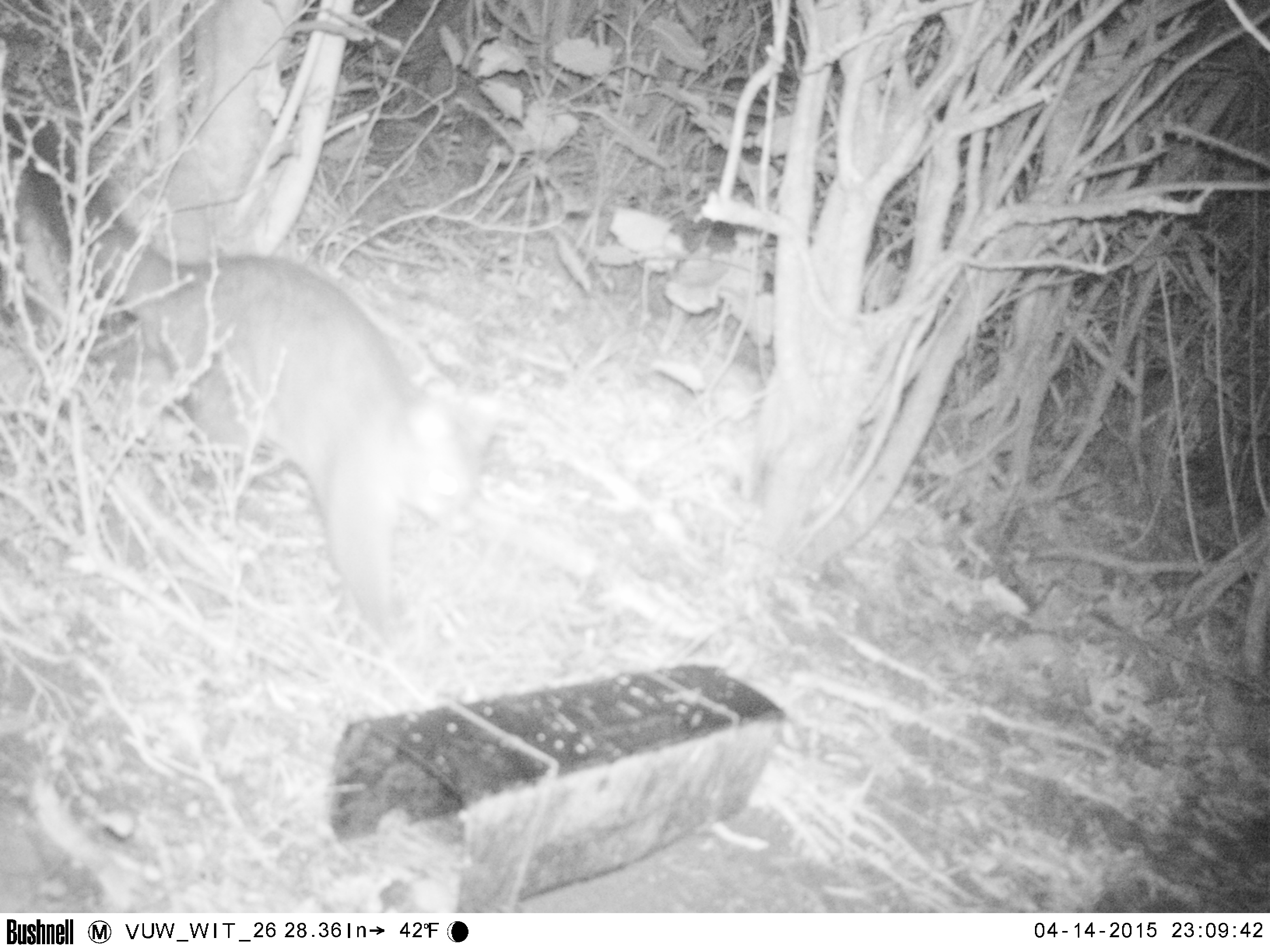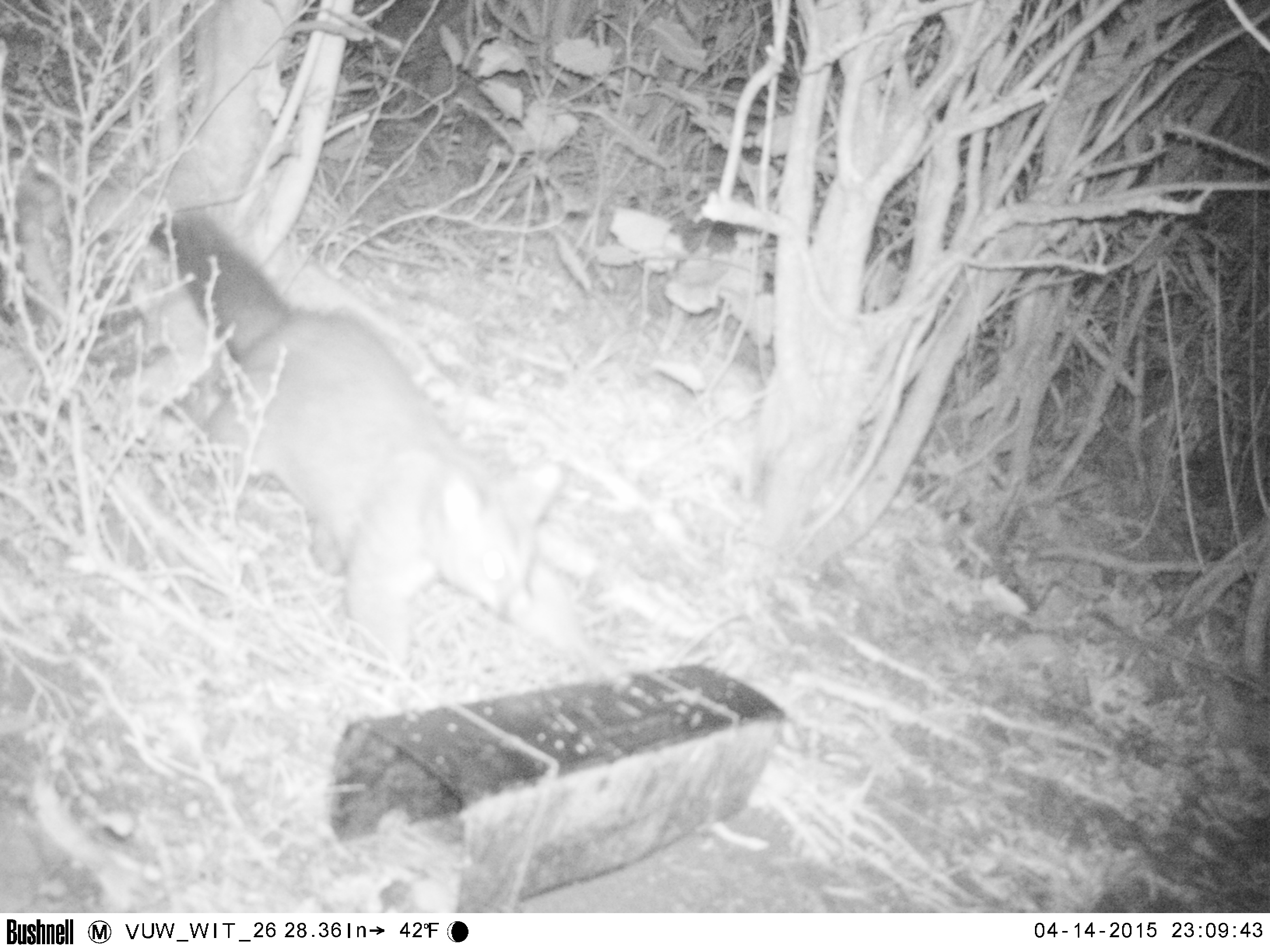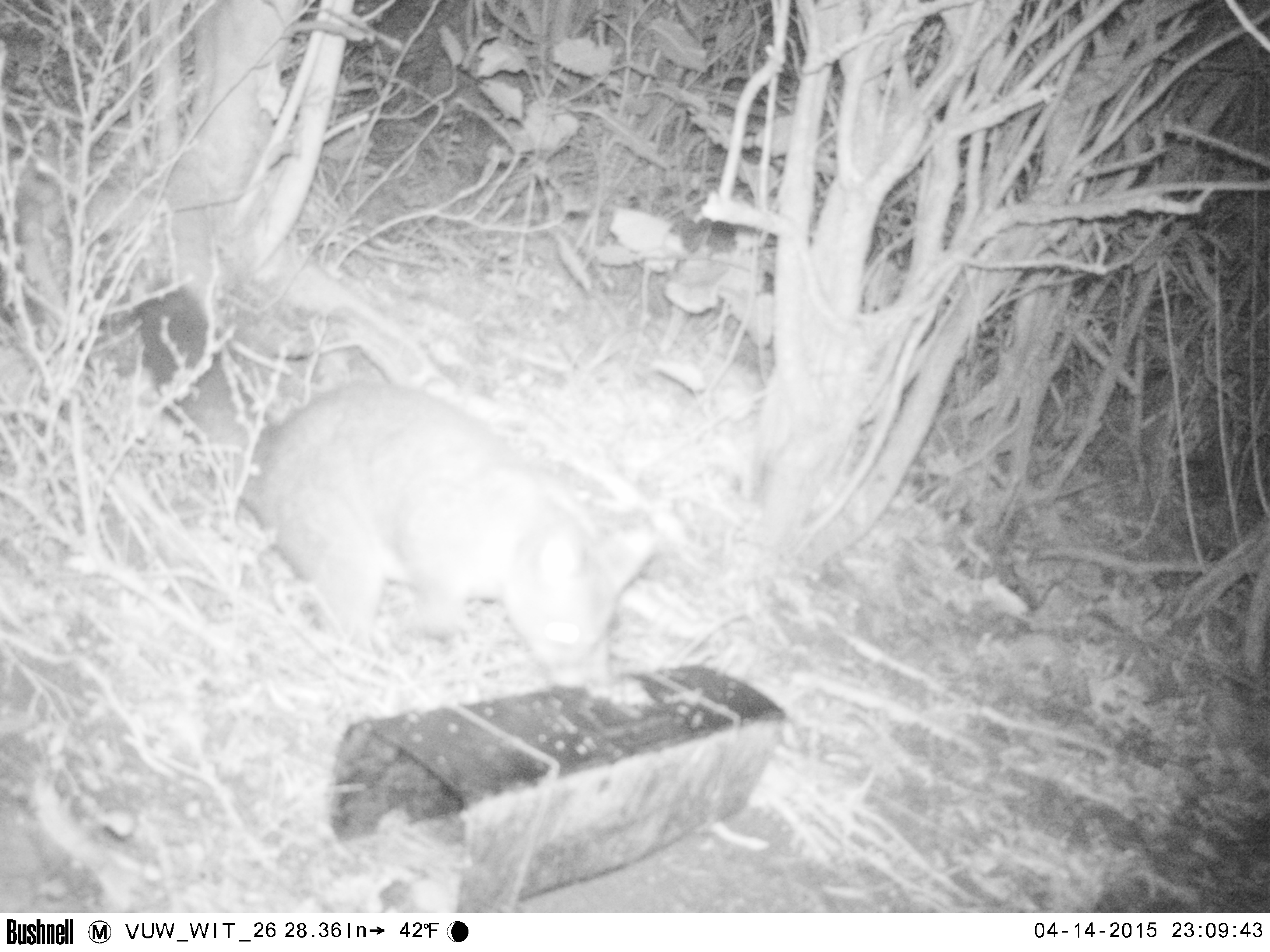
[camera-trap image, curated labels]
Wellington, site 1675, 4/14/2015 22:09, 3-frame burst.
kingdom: Animalia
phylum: Chordata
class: Mammalia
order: Didelphimorphia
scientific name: Didelphimorphia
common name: possum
Possum (Didelphimorphia).